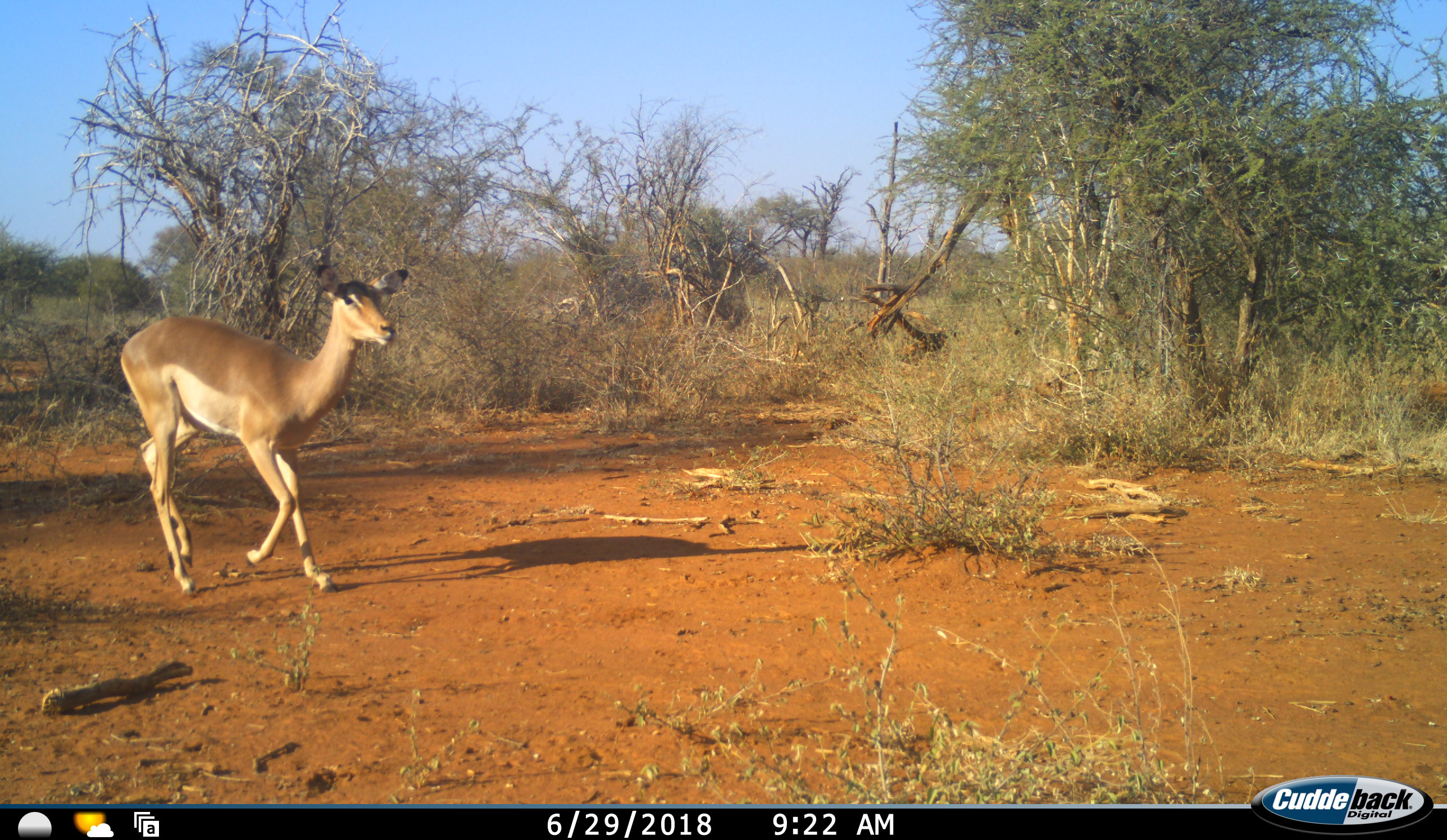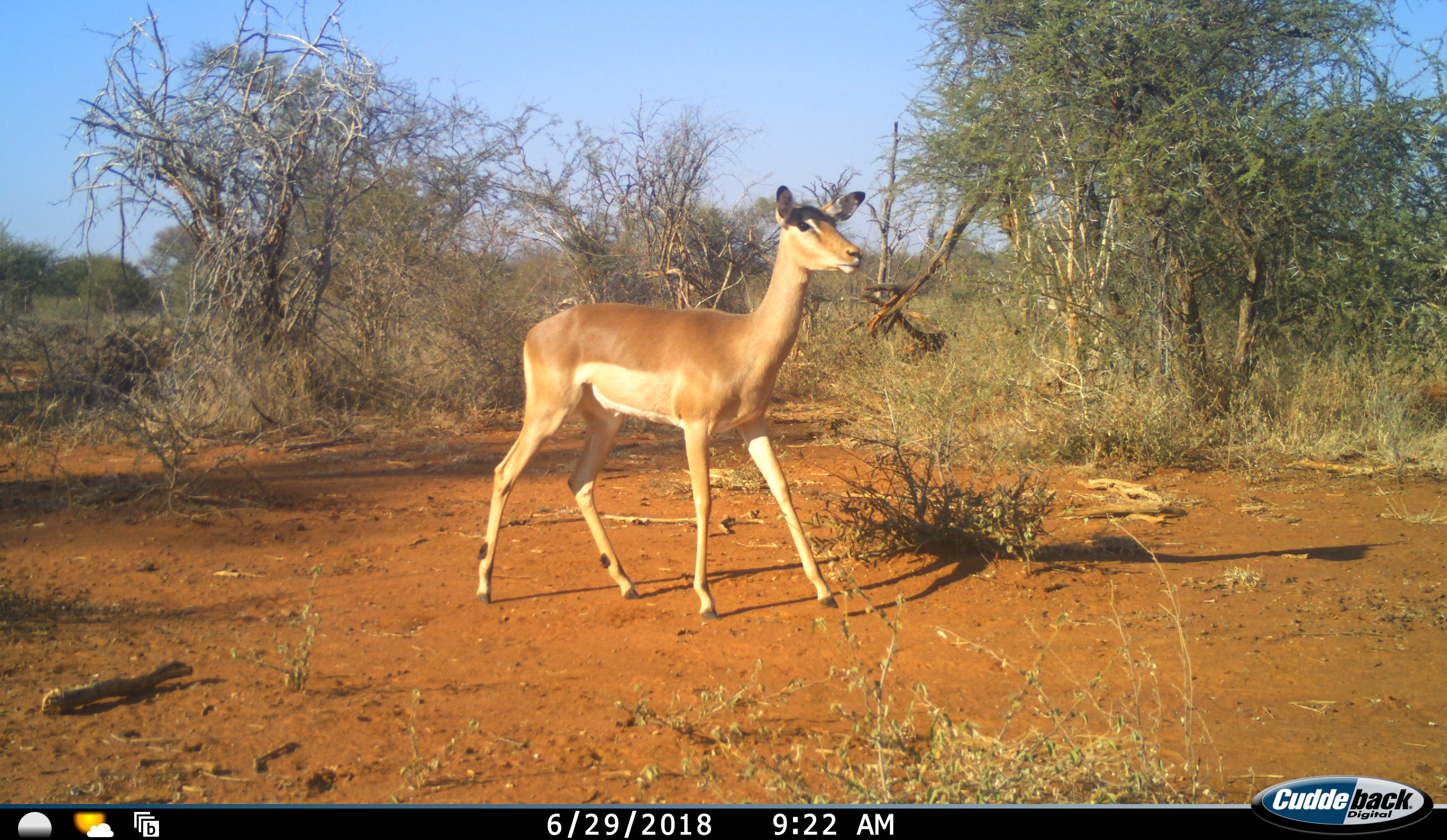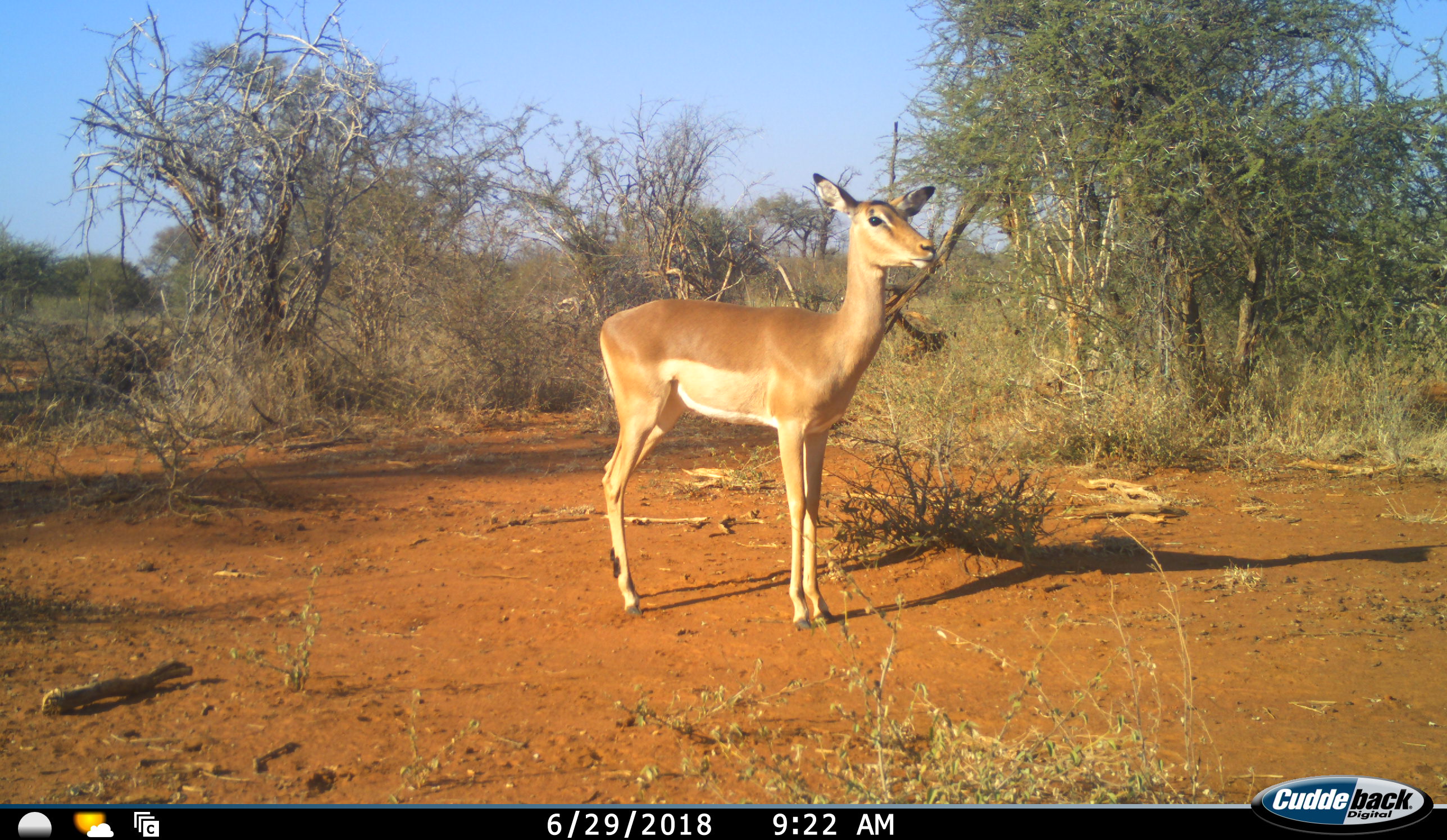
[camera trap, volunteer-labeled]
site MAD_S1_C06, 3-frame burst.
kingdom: Animalia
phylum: Chordata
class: Mammalia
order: Artiodactyla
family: Bovidae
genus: Aepyceros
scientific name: Aepyceros melampus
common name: impala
Impala (Aepyceros melampus), count 1. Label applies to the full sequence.